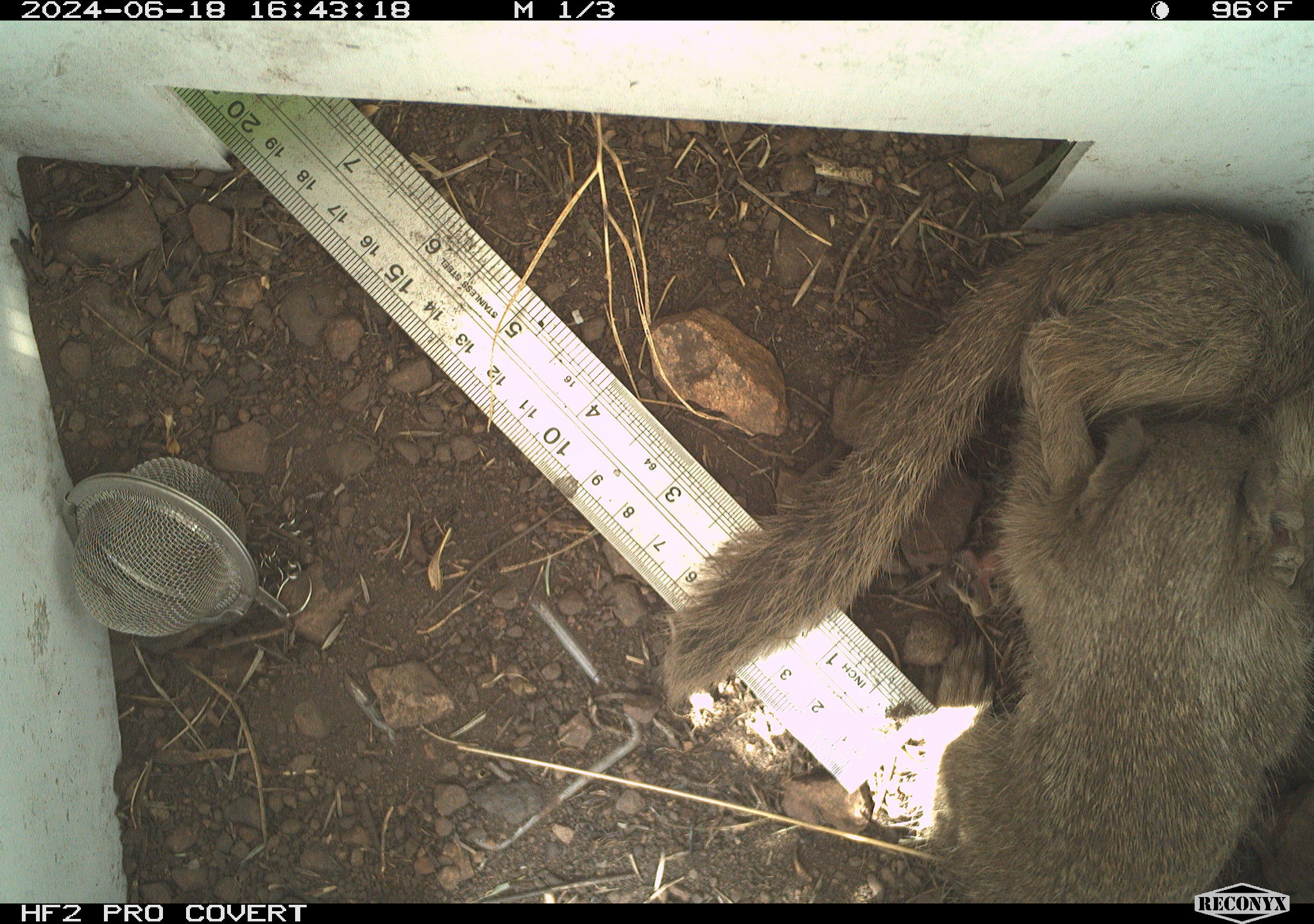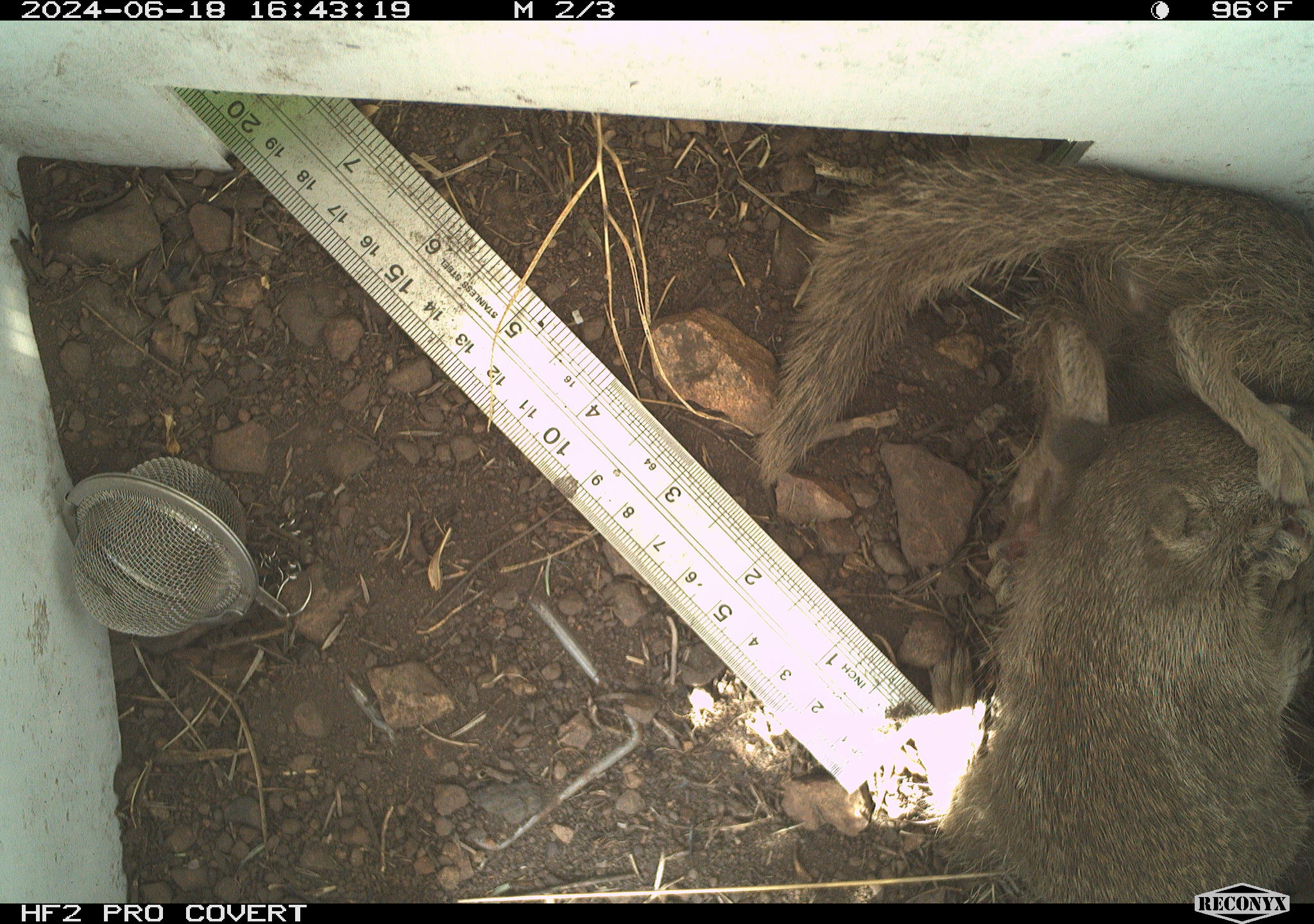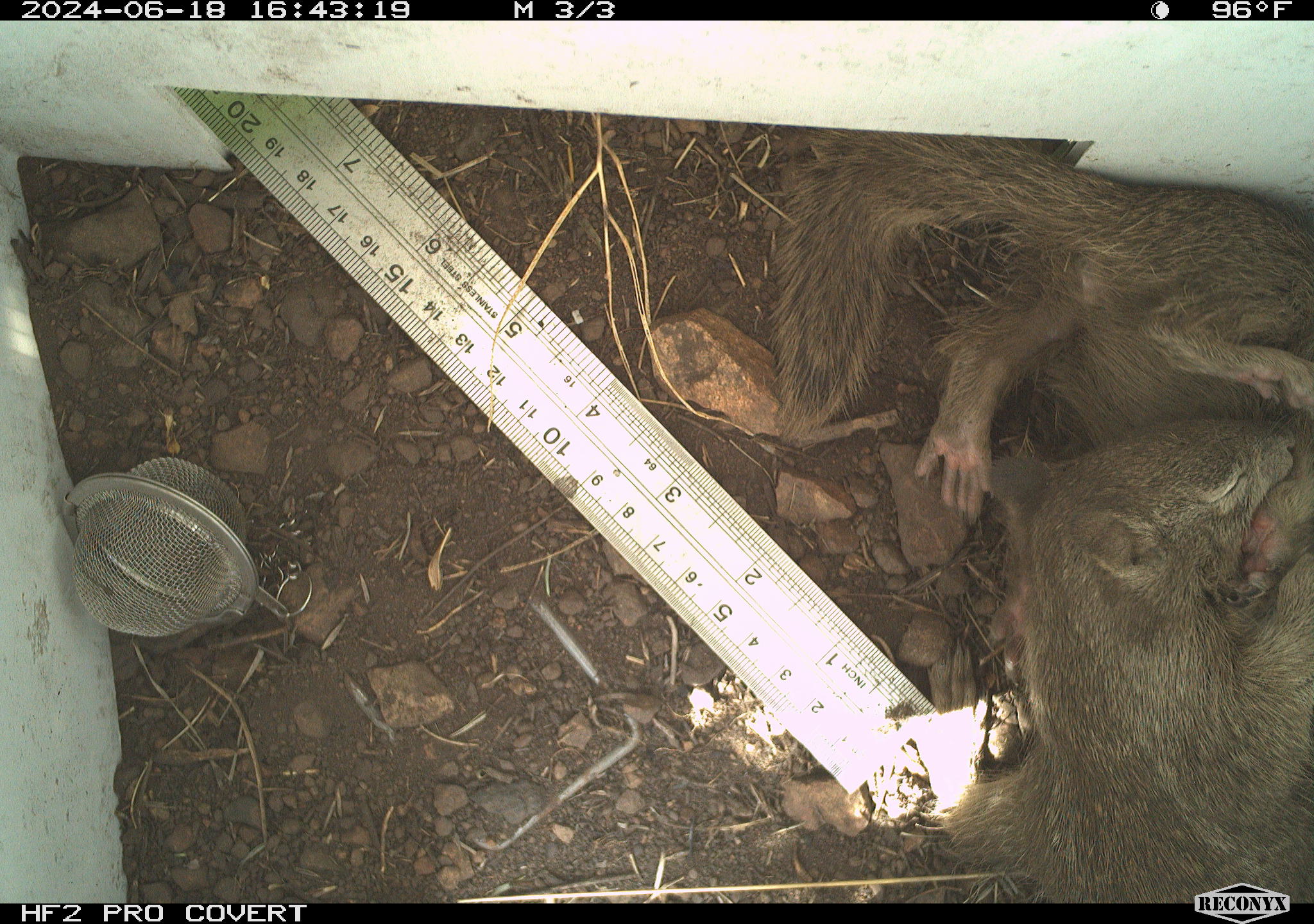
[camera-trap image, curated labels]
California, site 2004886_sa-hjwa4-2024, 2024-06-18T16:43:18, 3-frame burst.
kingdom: Animalia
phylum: Chordata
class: Mammalia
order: Rodentia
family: Sciuridae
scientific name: Sciuridae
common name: squirrels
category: sciuridae family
Sciuridae family (squirrels) (Sciuridae).